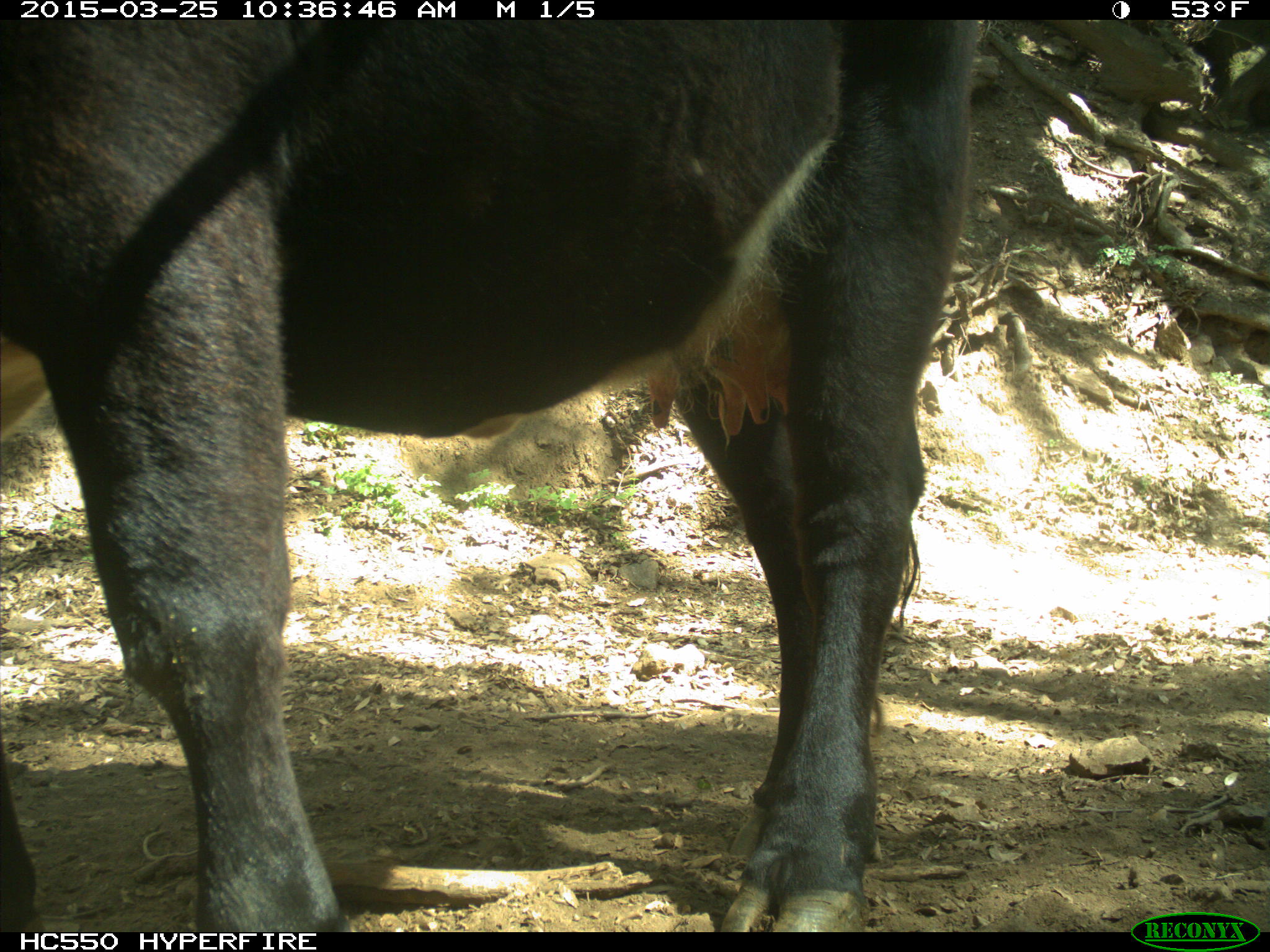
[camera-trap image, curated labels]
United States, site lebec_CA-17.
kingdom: Animalia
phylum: Chordata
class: Mammalia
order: Artiodactyla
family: Bovidae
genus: Bos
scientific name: Bos taurus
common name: domestic cow